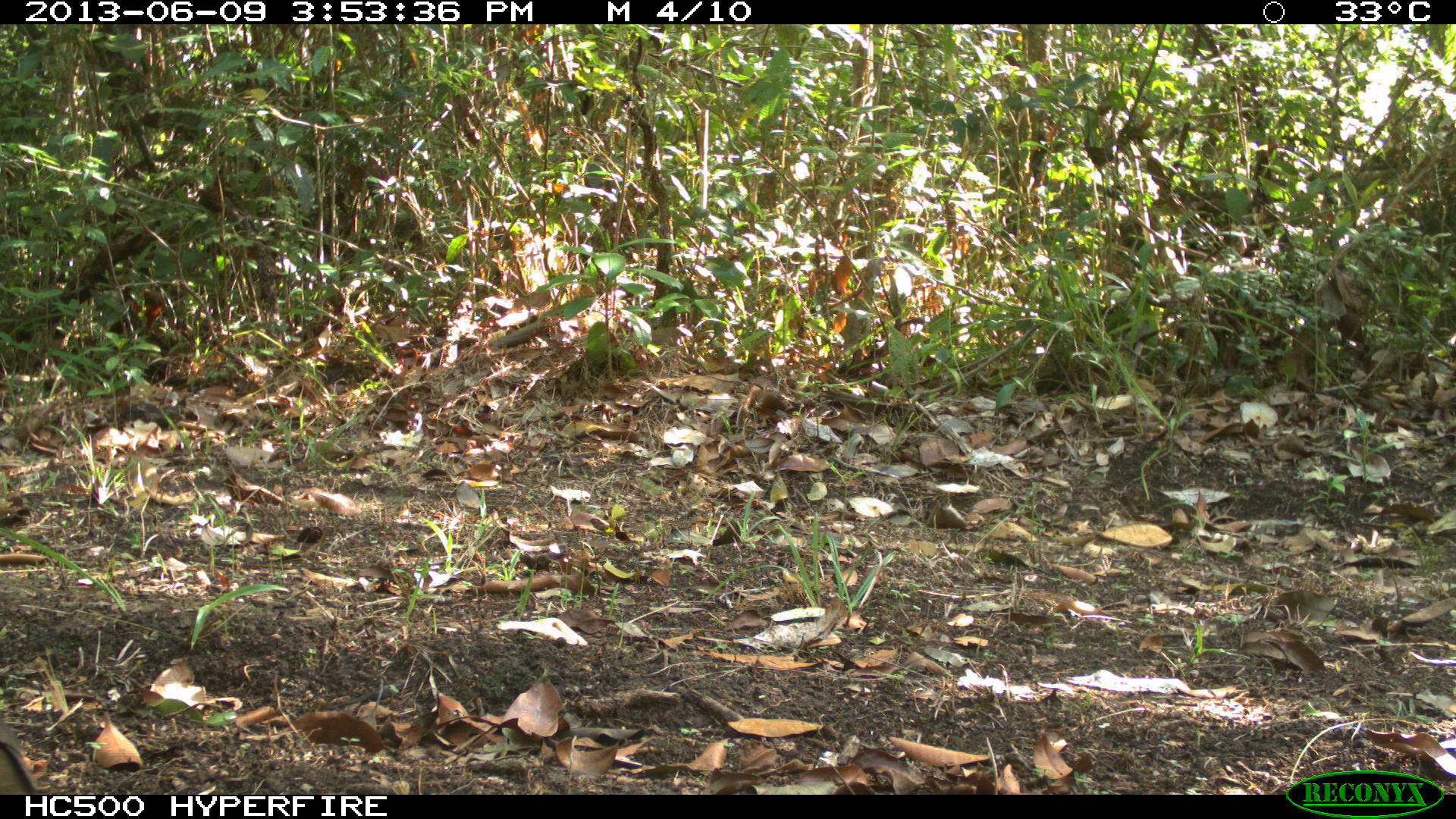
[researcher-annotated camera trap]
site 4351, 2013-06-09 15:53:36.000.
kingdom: Animalia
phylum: Chordata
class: Aves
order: Columbiformes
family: Columbidae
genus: Leptotila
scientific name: Leptotila plumbeiceps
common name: gray-headed dove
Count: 1.